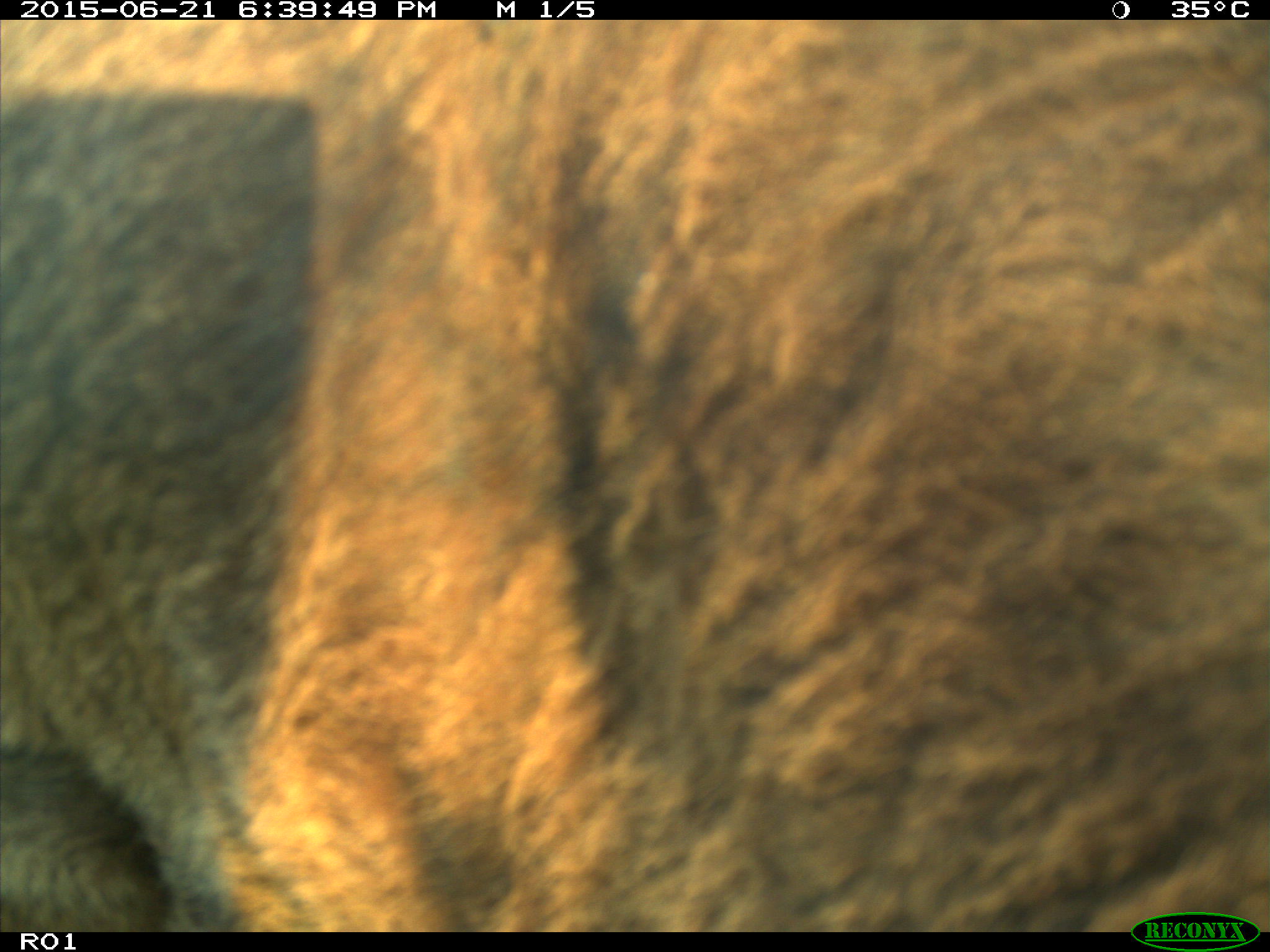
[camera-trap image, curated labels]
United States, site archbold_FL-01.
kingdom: Animalia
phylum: Chordata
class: Mammalia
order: Artiodactyla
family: Bovidae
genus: Bos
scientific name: Bos taurus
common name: domestic cow